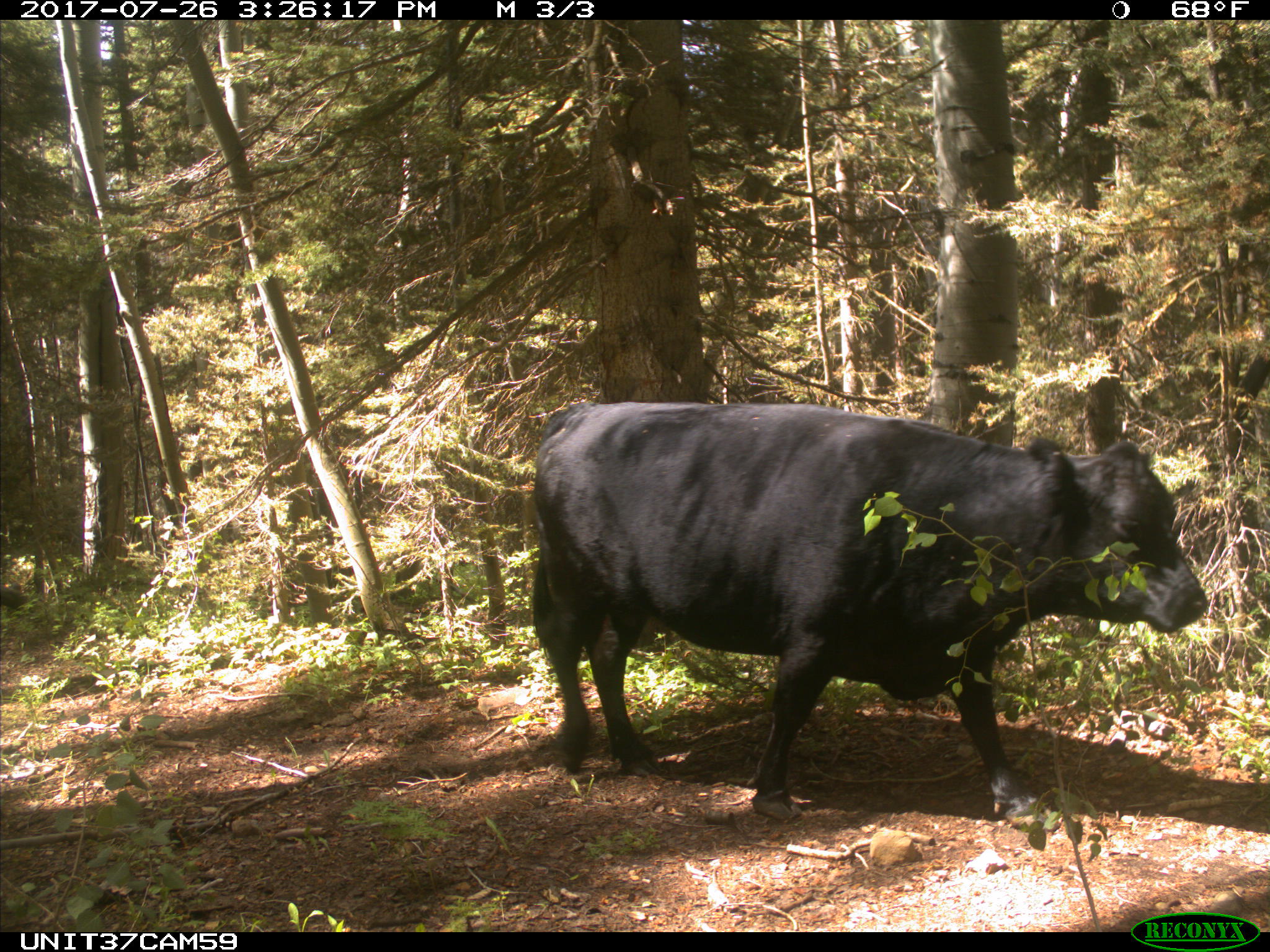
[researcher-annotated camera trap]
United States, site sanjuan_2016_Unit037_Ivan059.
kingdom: Animalia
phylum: Chordata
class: Mammalia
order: Artiodactyla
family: Bovidae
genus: Bos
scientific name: Bos taurus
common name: domestic cow